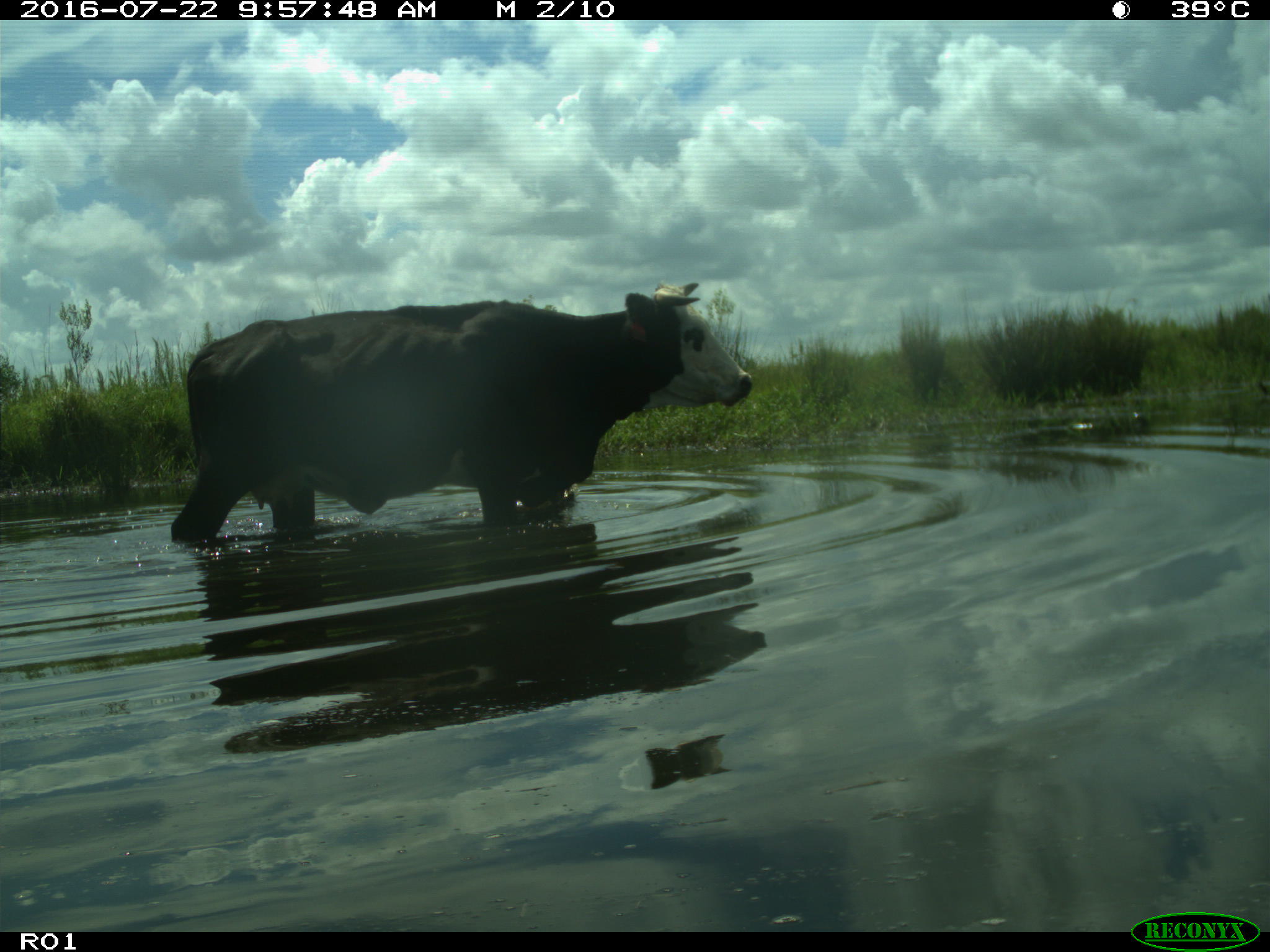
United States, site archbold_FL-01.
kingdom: Animalia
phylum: Chordata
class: Mammalia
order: Artiodactyla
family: Bovidae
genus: Bos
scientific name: Bos taurus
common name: domestic cow